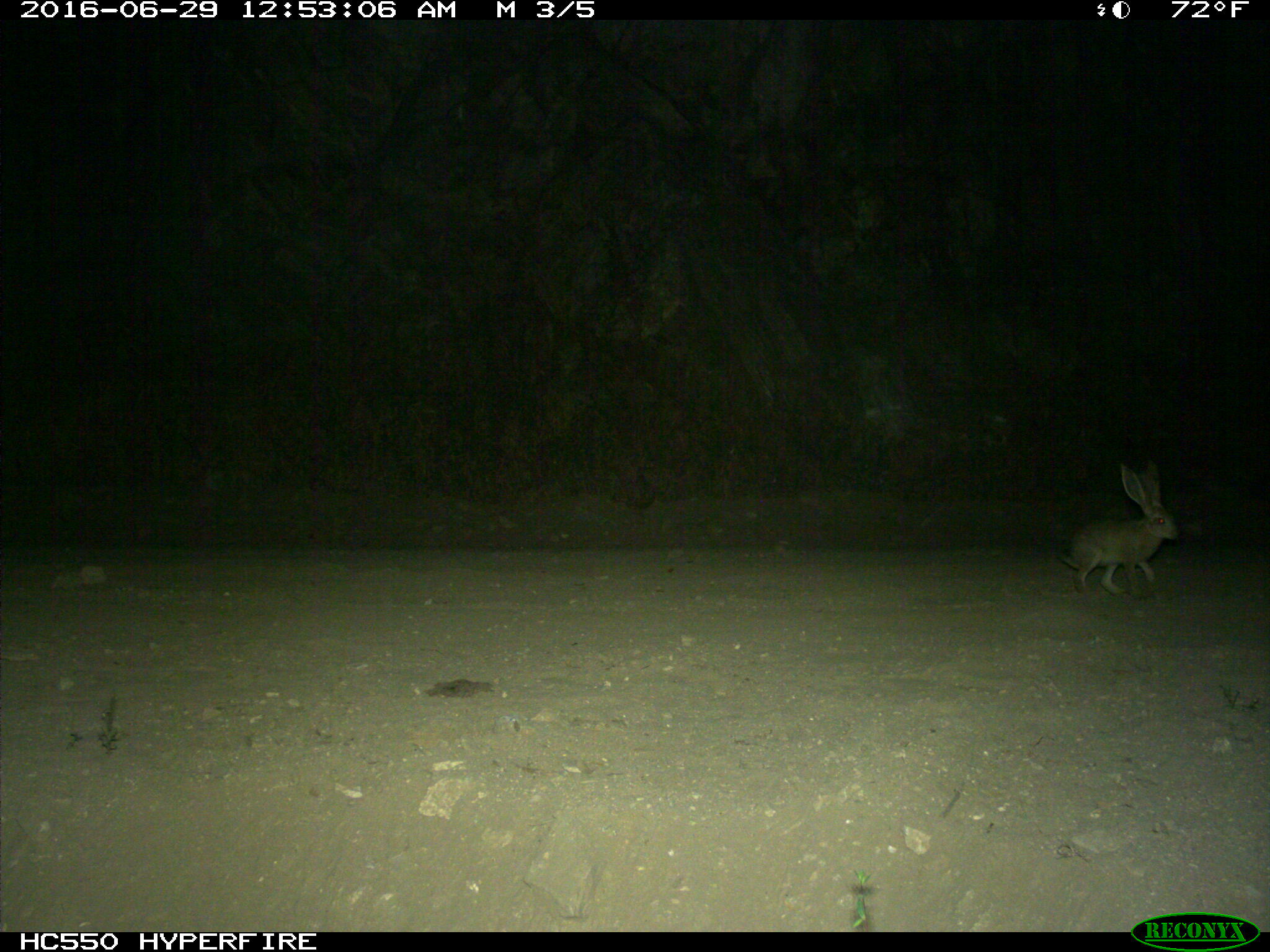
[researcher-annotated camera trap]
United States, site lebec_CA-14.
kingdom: Animalia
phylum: Chordata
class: Mammalia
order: Lagomorpha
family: Leporidae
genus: Lepus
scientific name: Lepus californicus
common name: black-tailed jackrabbit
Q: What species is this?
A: Lepus californicus (black-tailed jackrabbit).